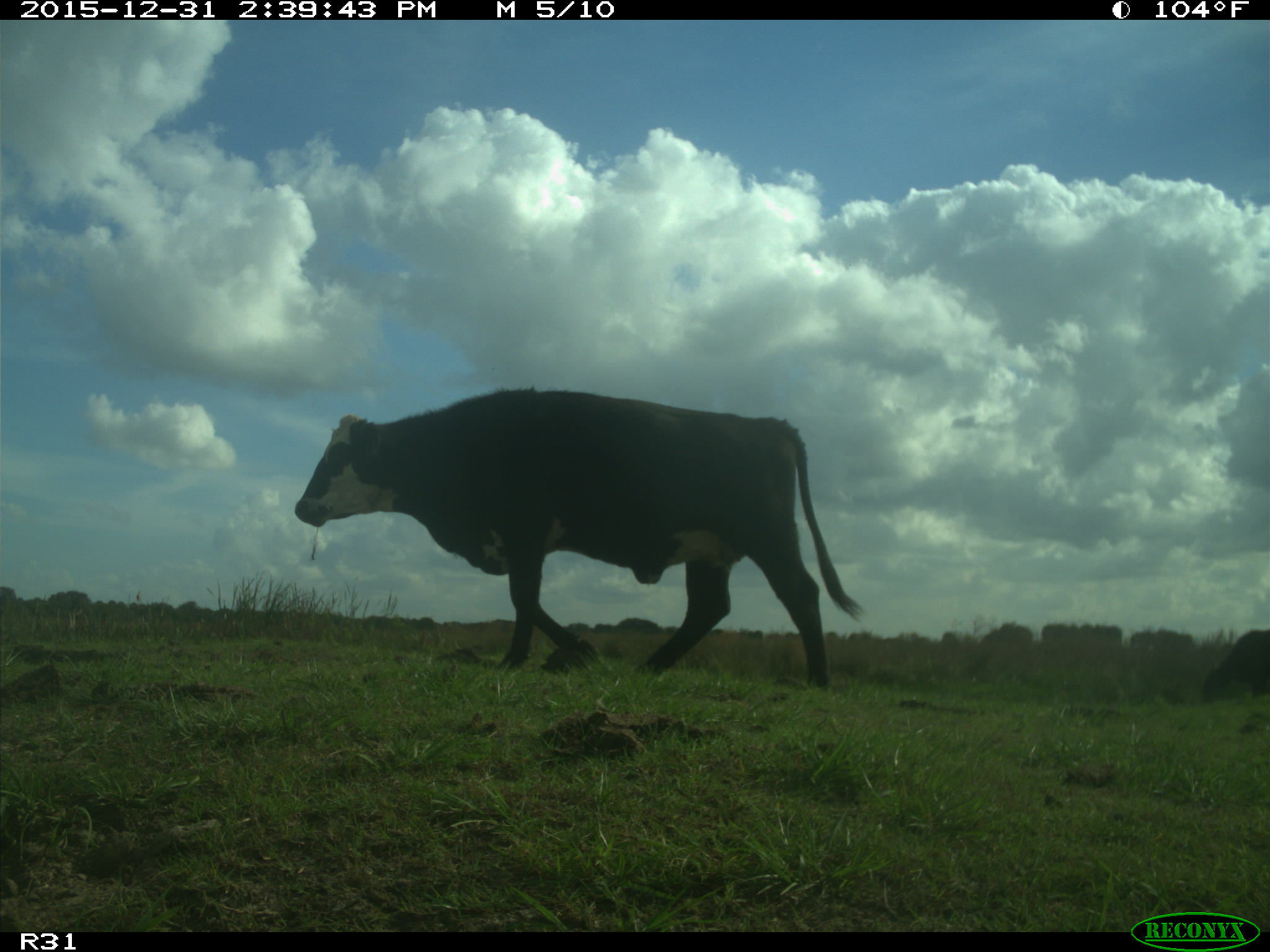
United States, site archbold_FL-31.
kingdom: Animalia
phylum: Chordata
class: Mammalia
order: Artiodactyla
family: Bovidae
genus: Bos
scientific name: Bos taurus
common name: domestic cow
Bos taurus (domestic cow).